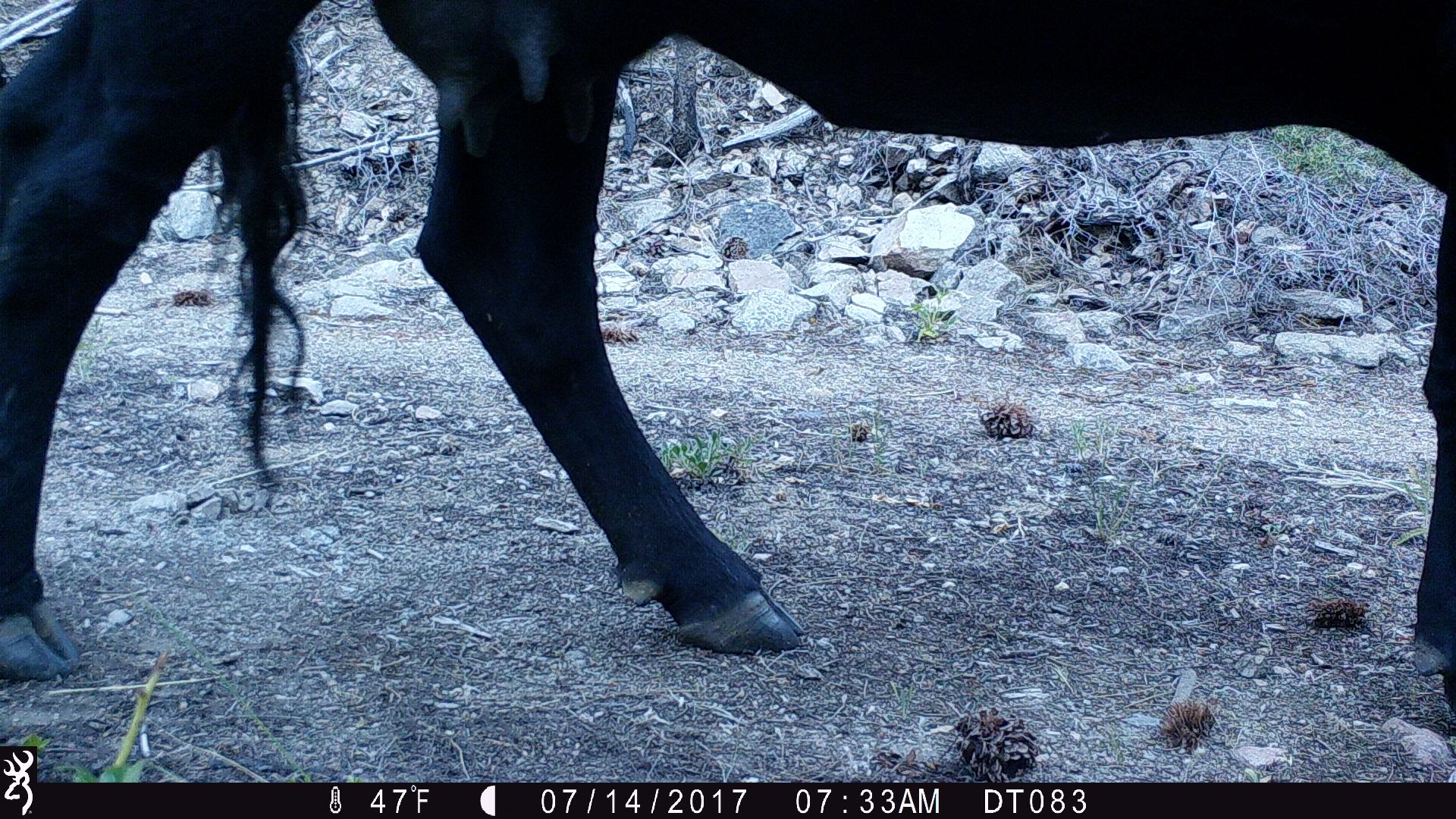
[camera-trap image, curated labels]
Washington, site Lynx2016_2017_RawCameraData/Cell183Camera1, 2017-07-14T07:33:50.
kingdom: Animalia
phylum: Chordata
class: Mammalia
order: Artiodactyla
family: Bovidae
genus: Bos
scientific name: Bos taurus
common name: domestic cattle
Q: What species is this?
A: Domestic cattle (Bos taurus).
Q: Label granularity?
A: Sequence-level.